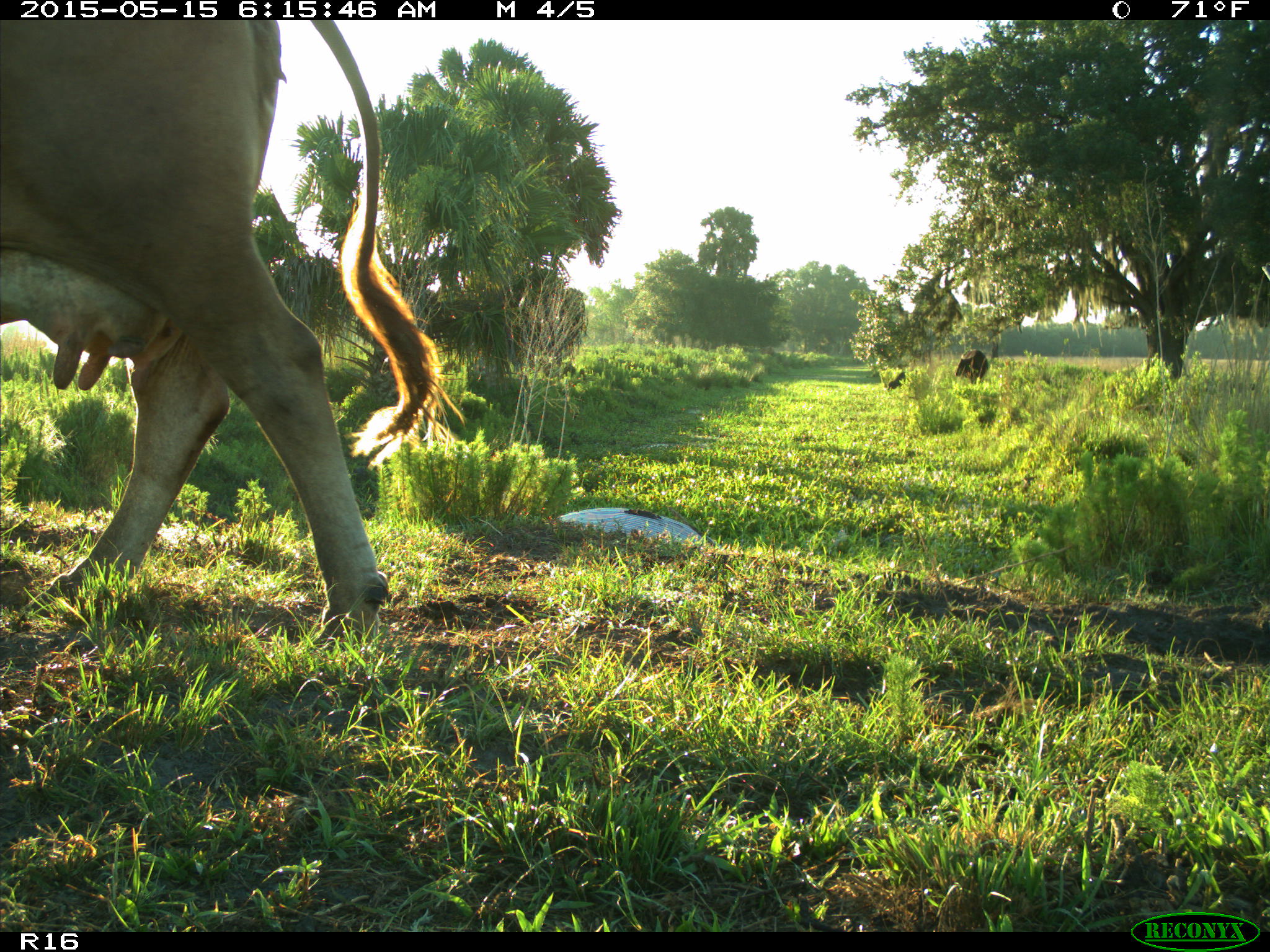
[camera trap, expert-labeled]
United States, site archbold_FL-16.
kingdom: Animalia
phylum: Chordata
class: Mammalia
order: Artiodactyla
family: Bovidae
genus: Bos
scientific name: Bos taurus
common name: domestic cow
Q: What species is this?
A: Bos taurus (domestic cow).